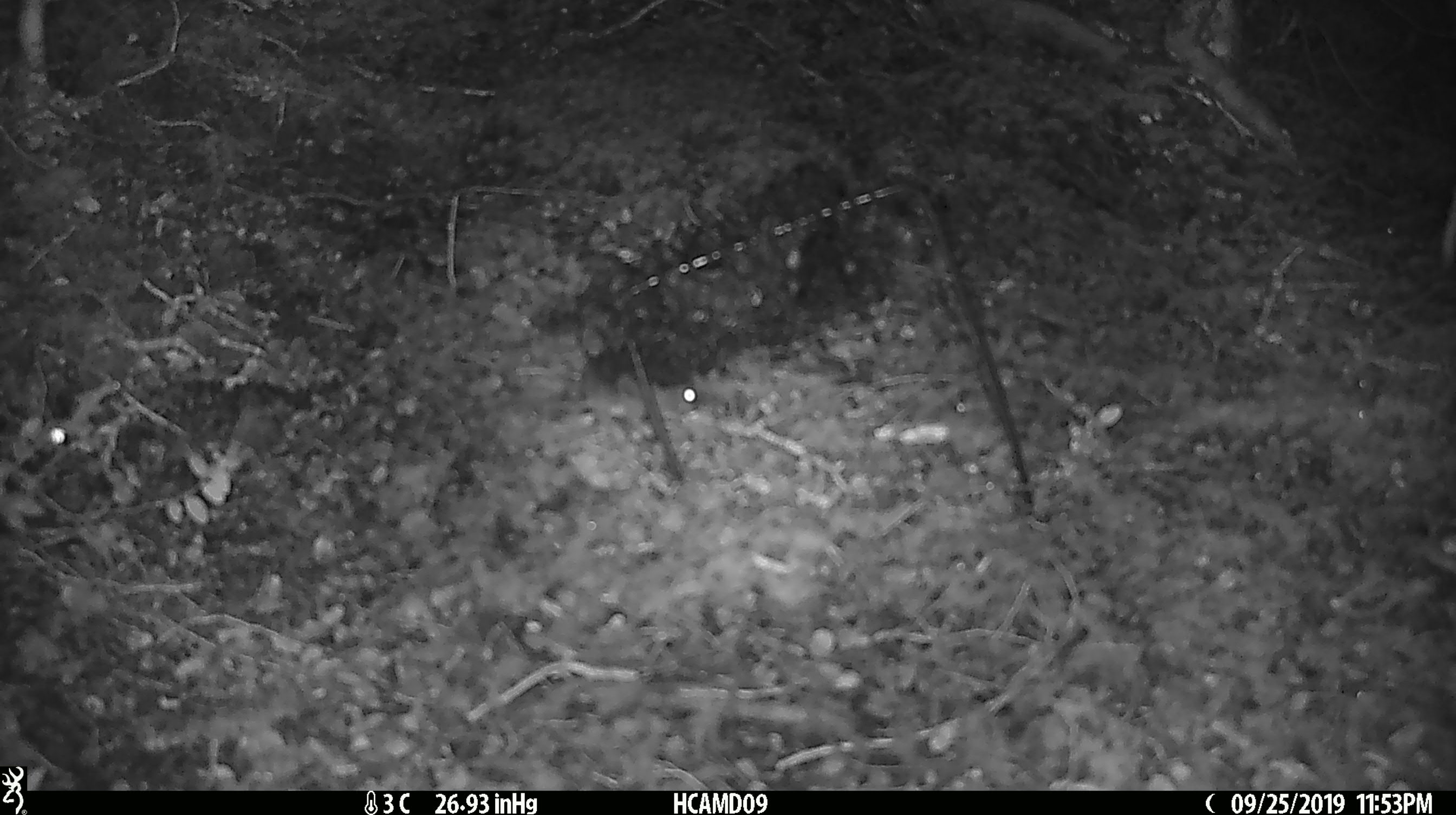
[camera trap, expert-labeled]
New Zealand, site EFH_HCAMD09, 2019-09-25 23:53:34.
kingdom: Animalia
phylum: Chordata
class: Mammalia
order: Rodentia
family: Muridae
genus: Mus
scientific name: Mus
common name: mouse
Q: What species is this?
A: Mouse (Mus).